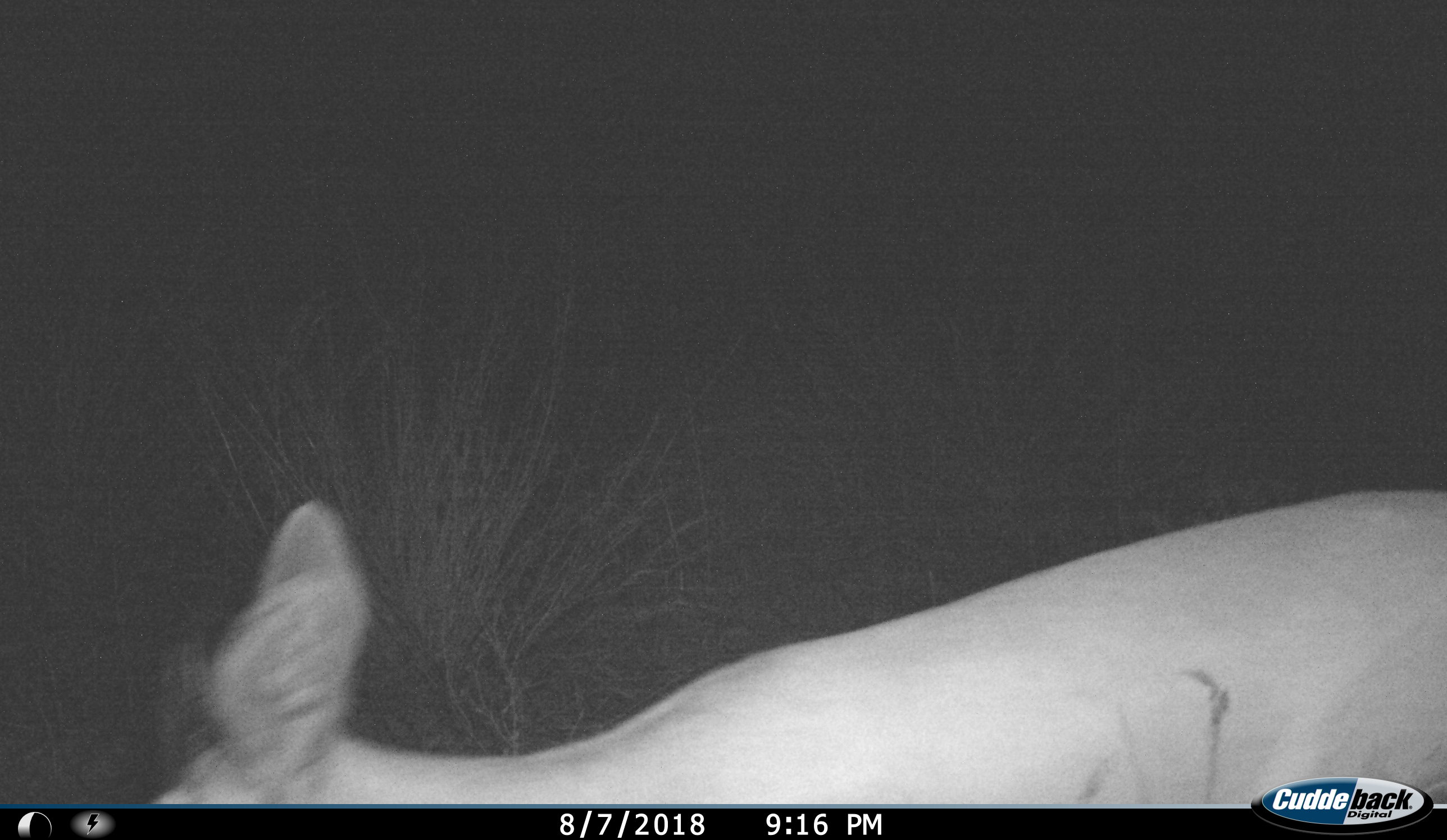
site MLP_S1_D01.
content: unidentified animal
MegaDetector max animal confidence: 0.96